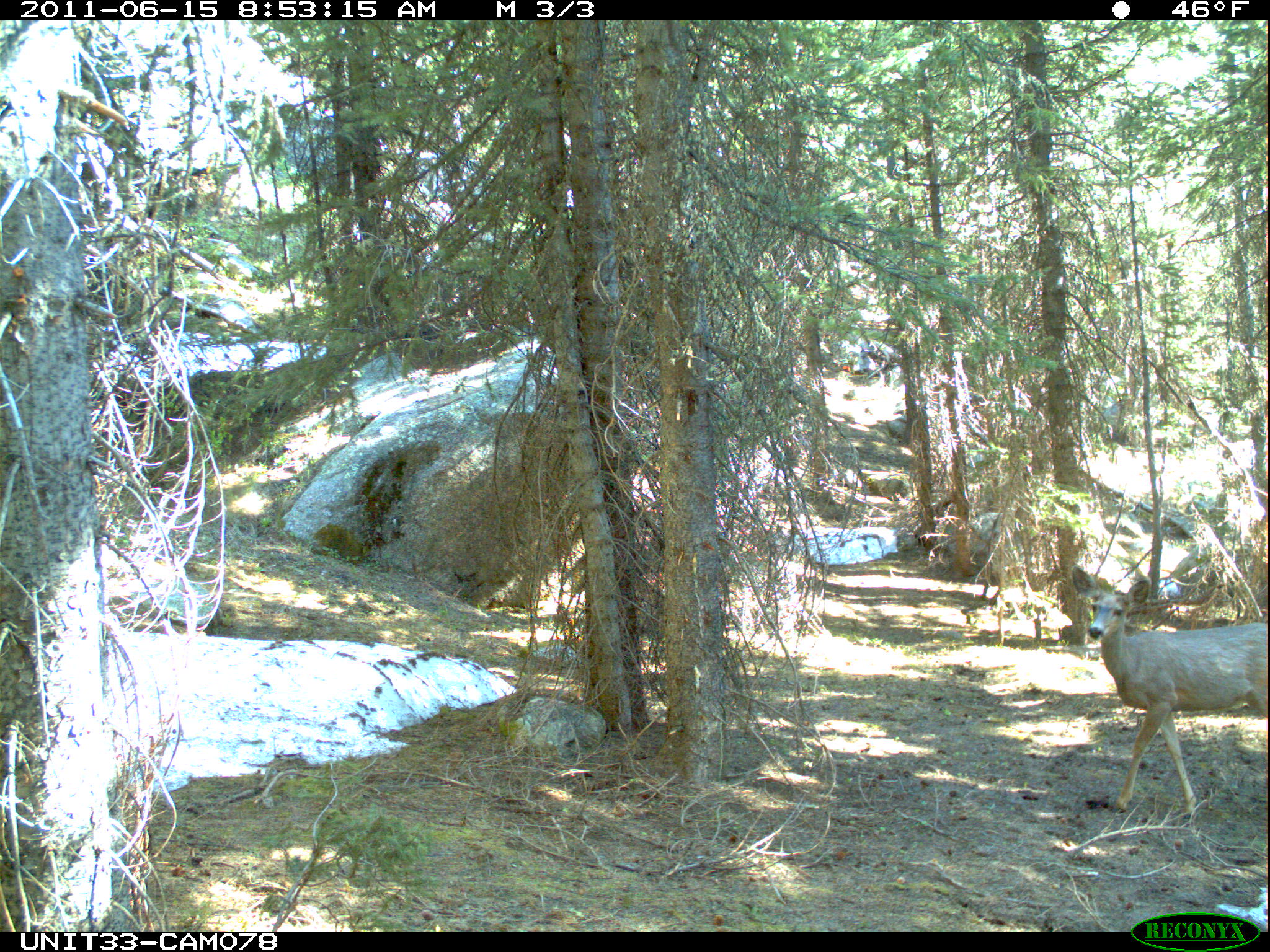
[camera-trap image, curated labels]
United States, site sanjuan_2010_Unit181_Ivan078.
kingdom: Animalia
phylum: Chordata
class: Mammalia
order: Artiodactyla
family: Cervidae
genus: Odocoileus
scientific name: Odocoileus hemionus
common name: mule deer